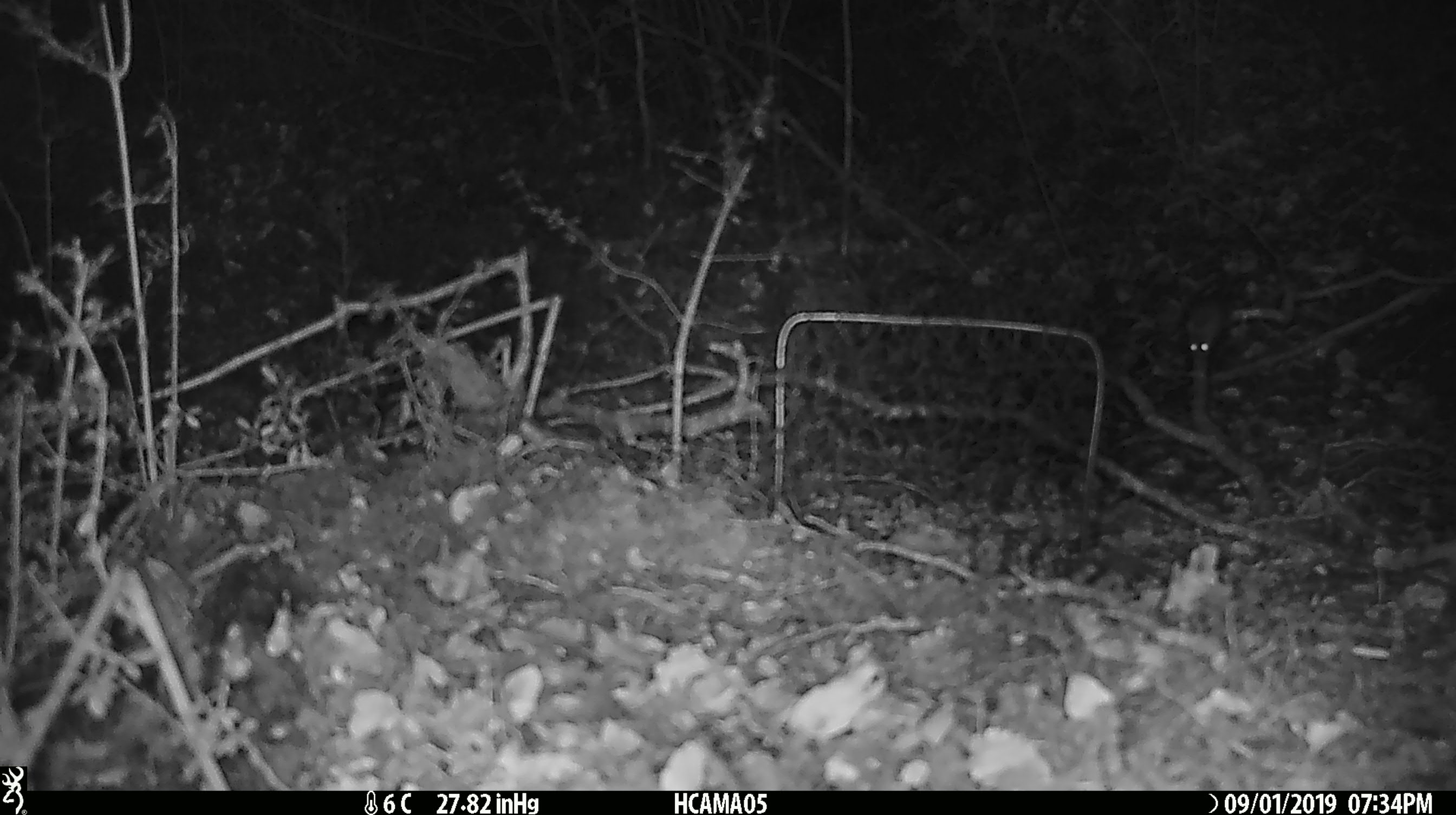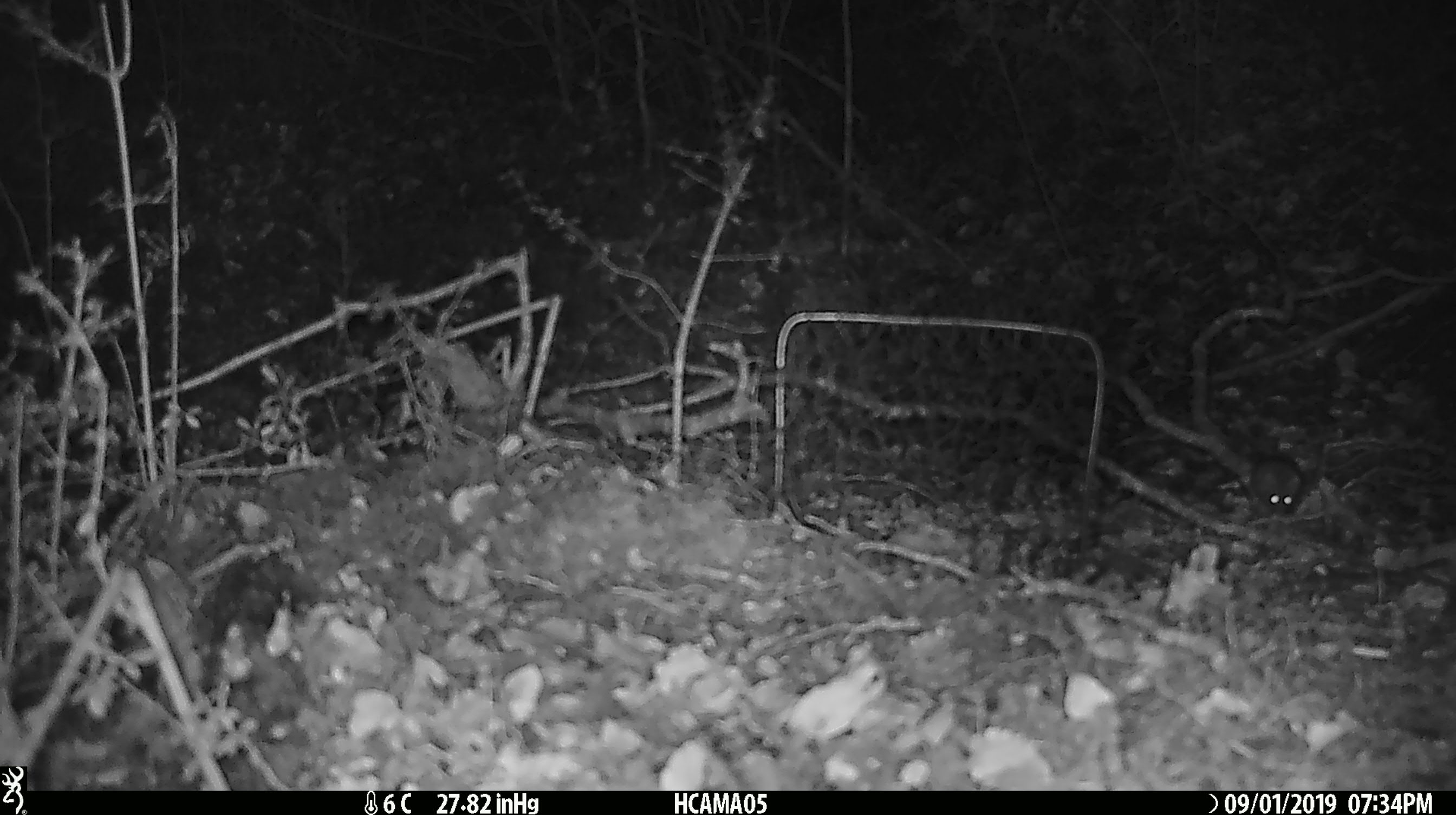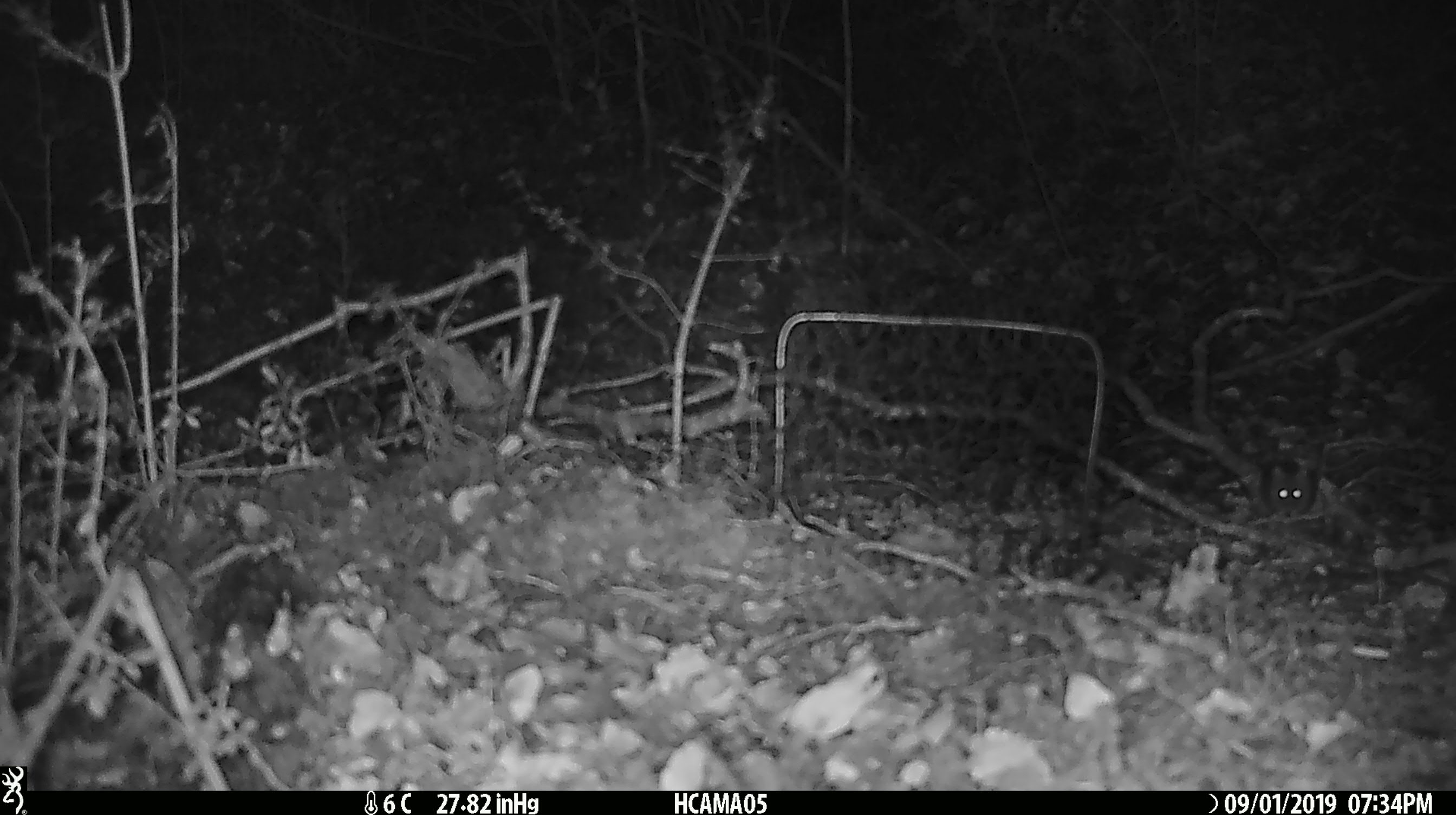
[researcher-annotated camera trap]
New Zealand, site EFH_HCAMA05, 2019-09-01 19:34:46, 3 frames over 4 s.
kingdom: Animalia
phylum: Chordata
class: Mammalia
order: Rodentia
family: Muridae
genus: Mus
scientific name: Mus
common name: mouse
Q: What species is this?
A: Mouse (Mus).